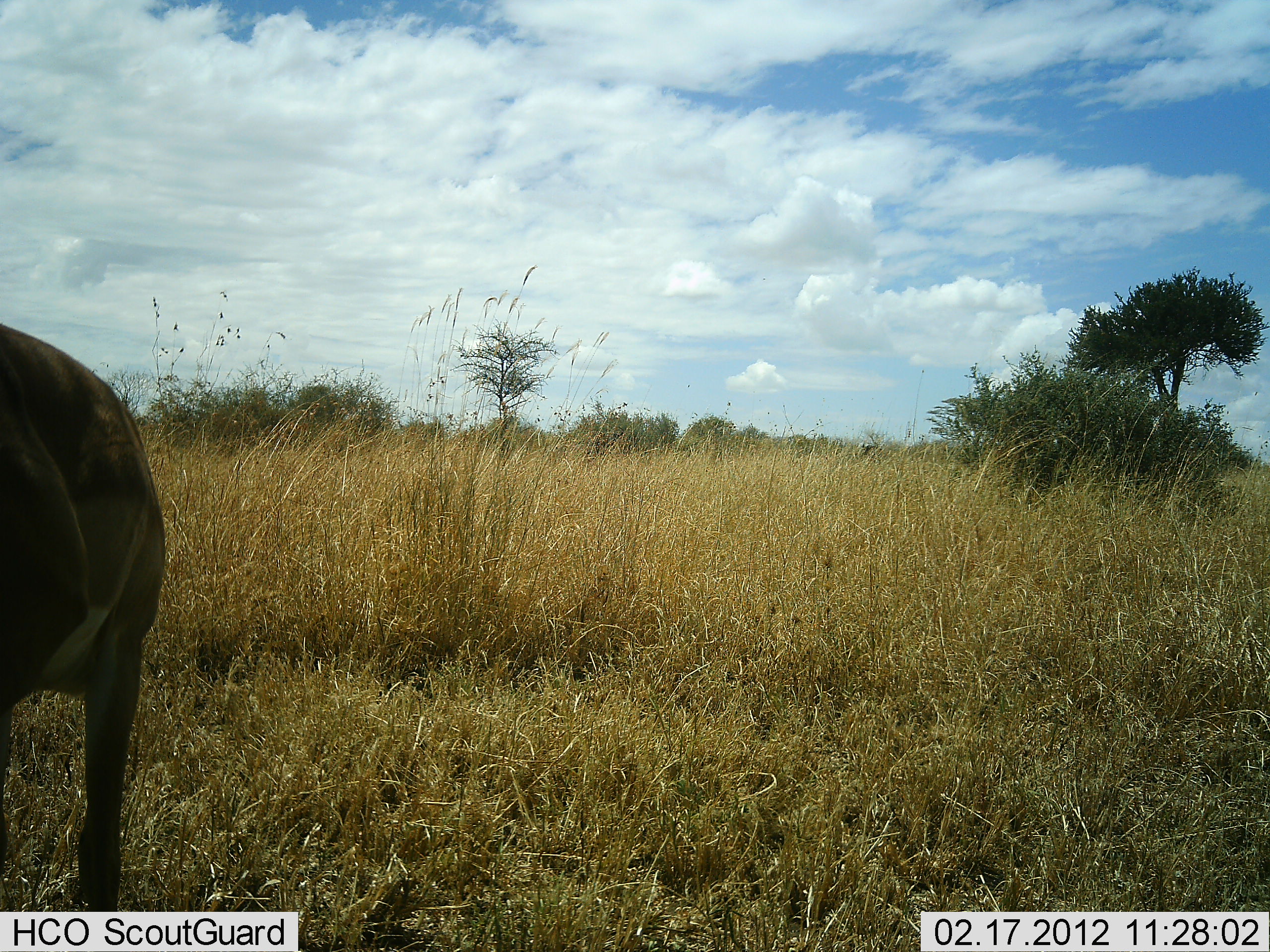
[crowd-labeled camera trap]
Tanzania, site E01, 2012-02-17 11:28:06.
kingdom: Animalia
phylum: Chordata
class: Mammalia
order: Artiodactyla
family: Bovidae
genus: Aepyceros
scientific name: Aepyceros melampus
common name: impala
Impala (Aepyceros melampus), count 1. Behavior (volunteer vote fractions): standing 83%, resting 0%, moving 8%, interacting 0%. Young present (vote fraction): 0%. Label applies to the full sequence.